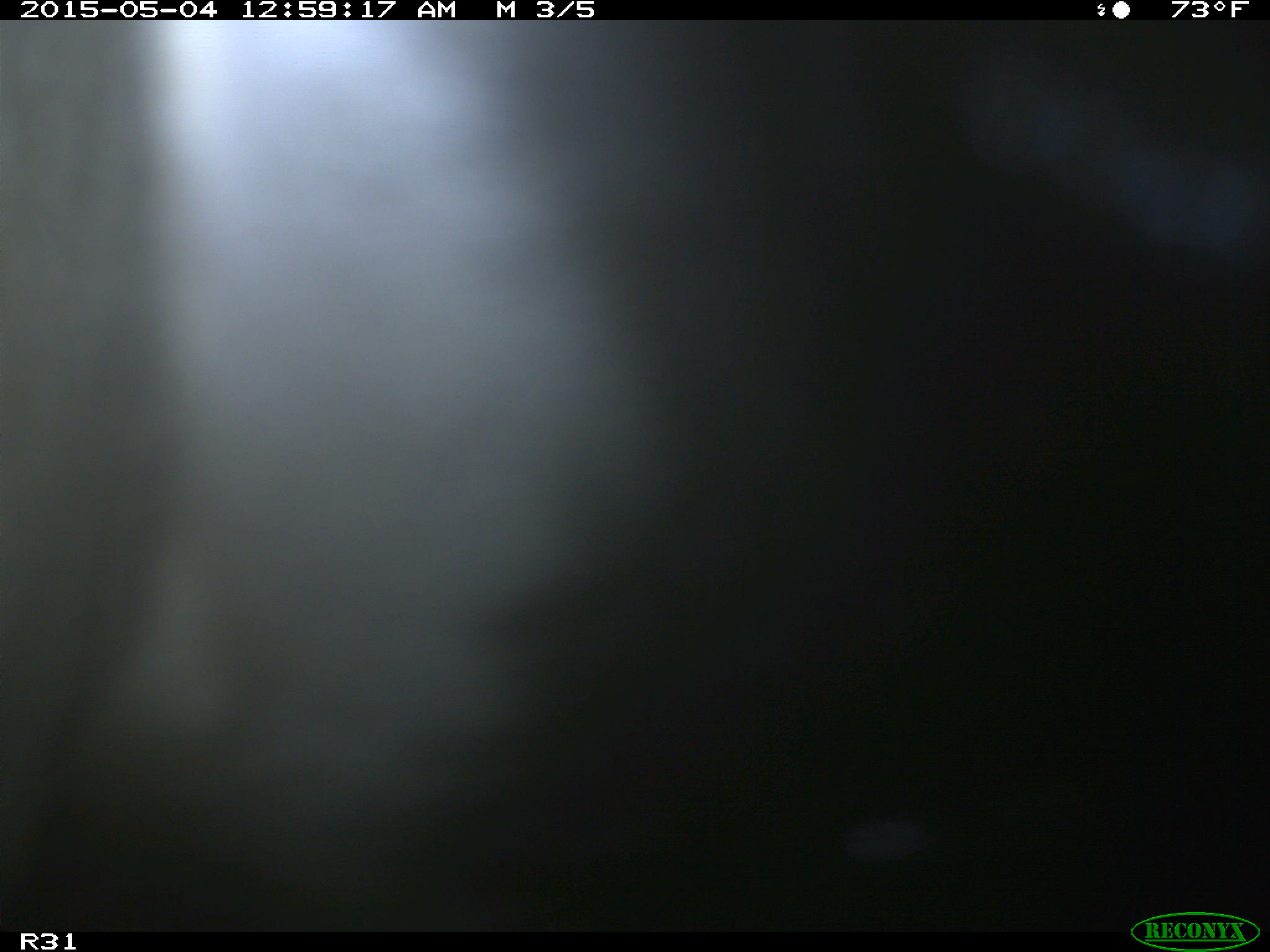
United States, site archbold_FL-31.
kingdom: Animalia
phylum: Chordata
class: Mammalia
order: Artiodactyla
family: Bovidae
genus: Bos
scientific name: Bos taurus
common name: domestic cow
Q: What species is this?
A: Bos taurus (domestic cow).